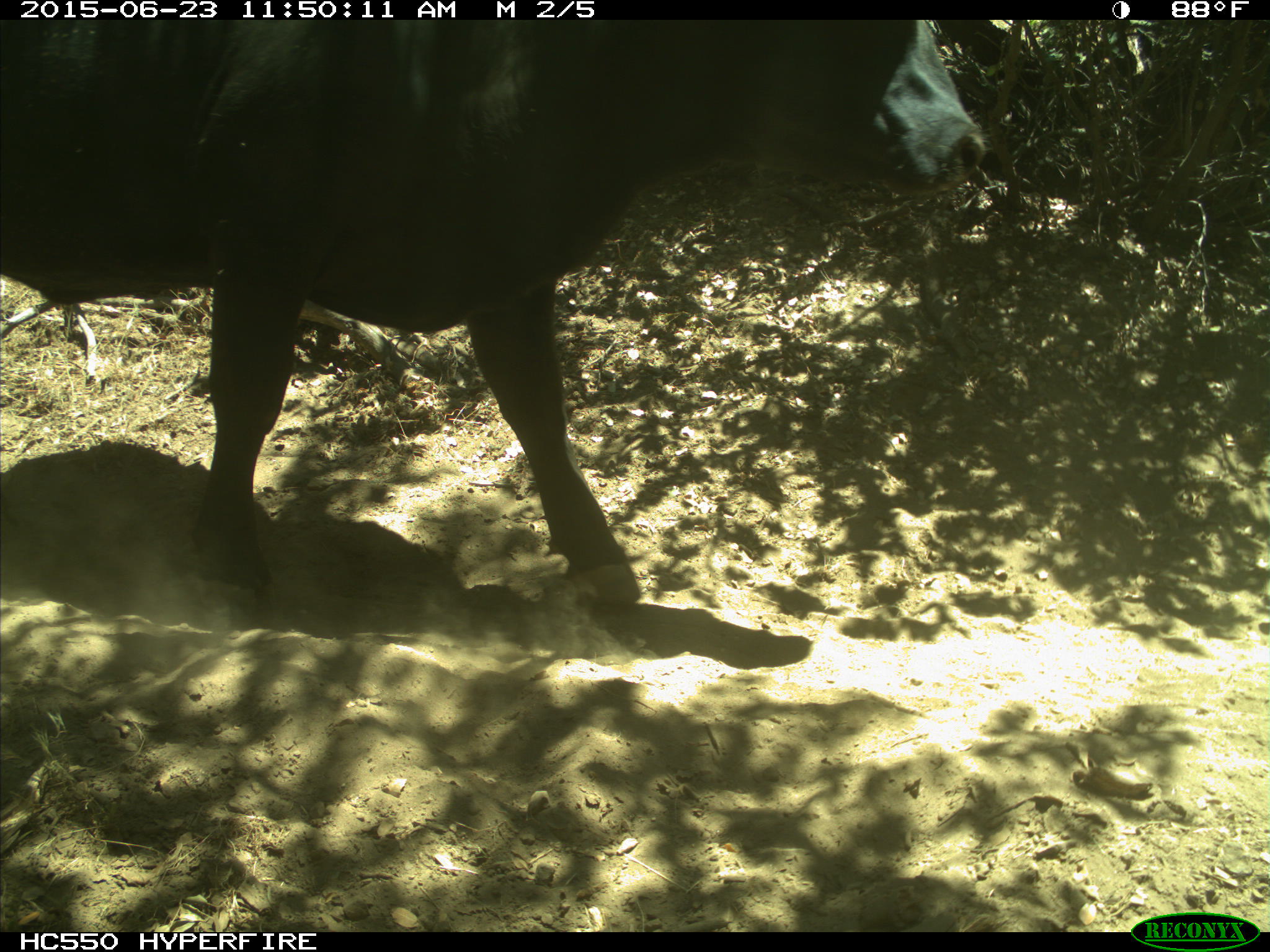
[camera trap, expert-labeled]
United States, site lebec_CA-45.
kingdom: Animalia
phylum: Chordata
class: Mammalia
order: Artiodactyla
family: Bovidae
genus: Bos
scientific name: Bos taurus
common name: domestic cow